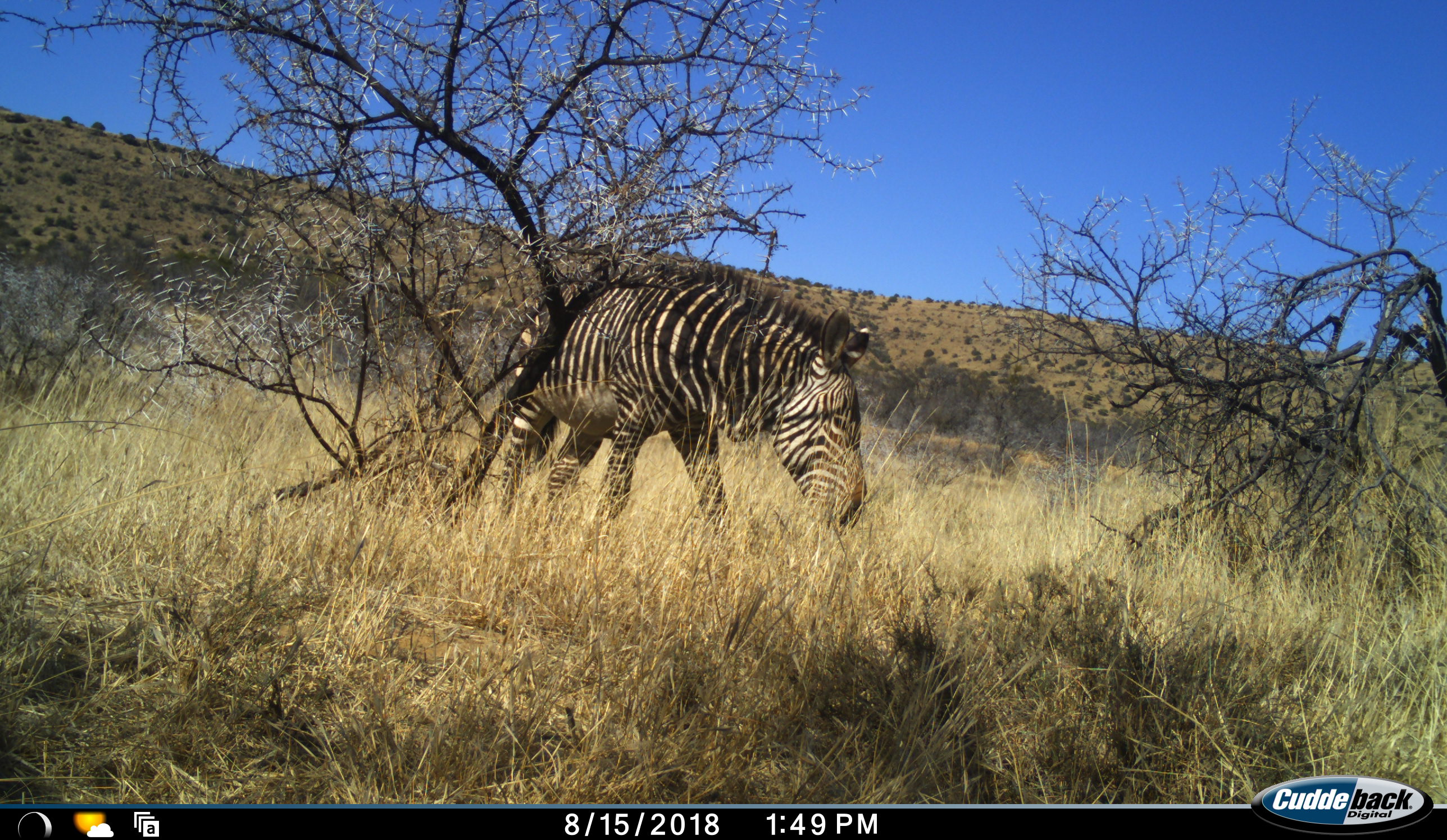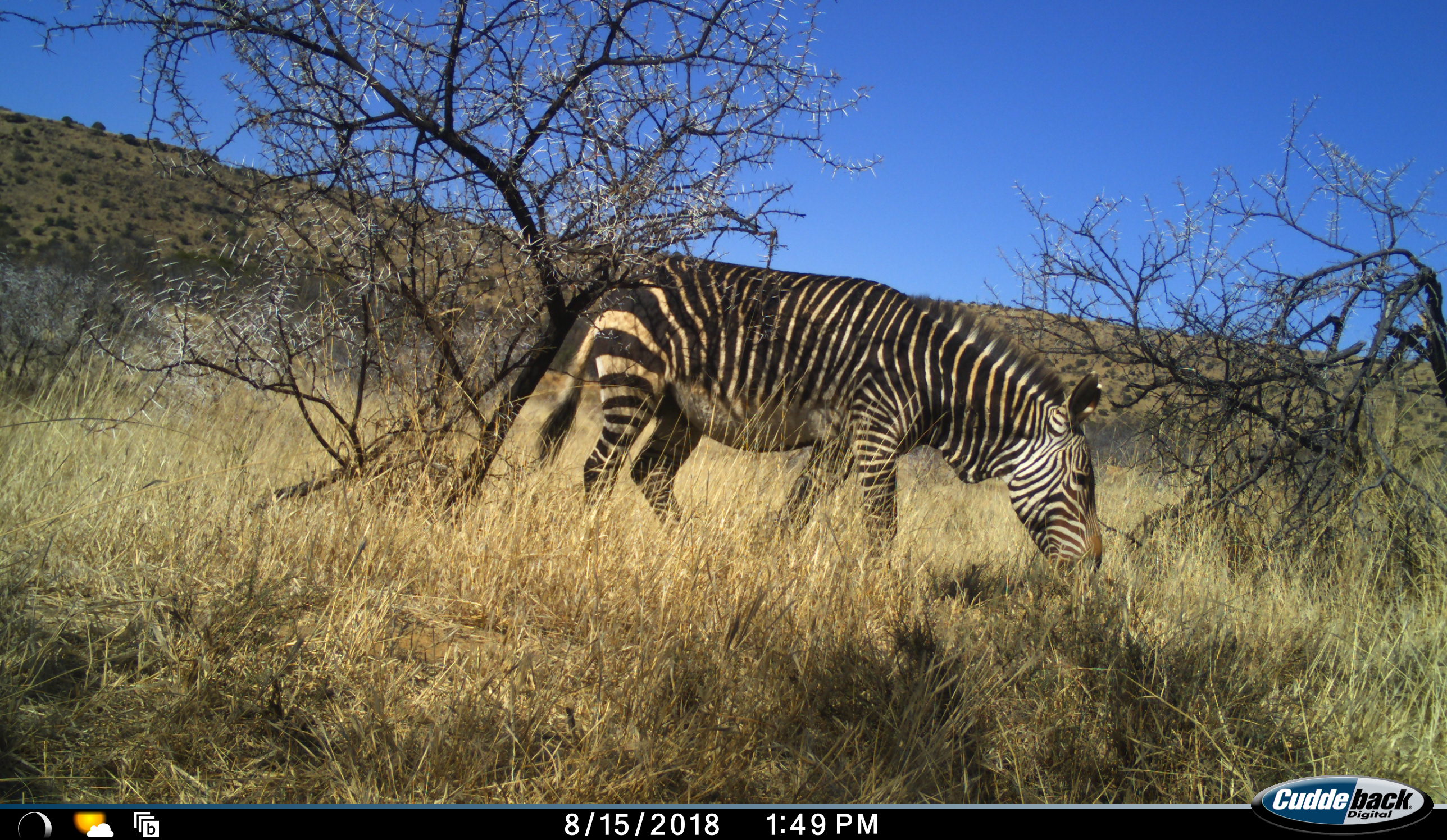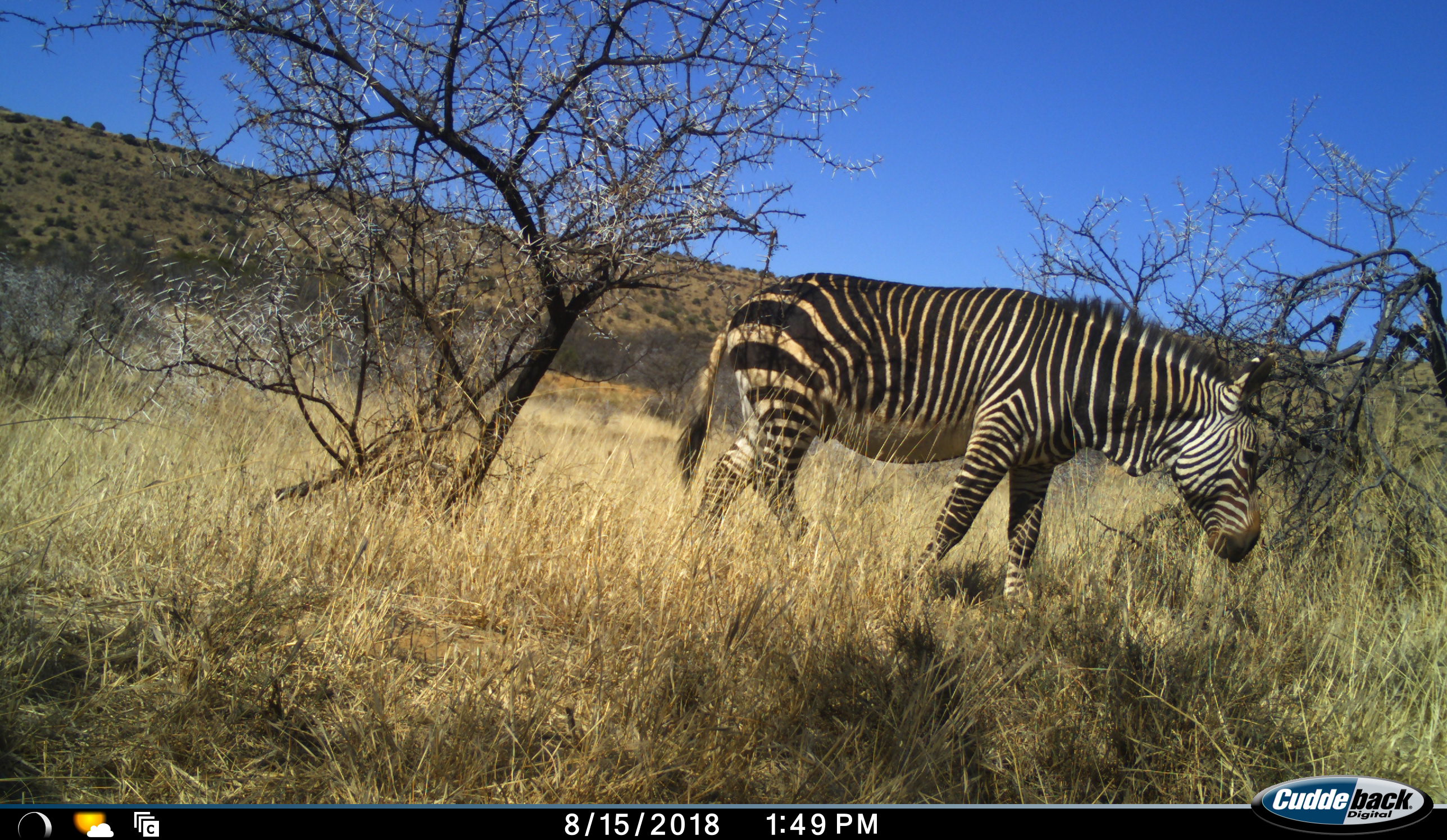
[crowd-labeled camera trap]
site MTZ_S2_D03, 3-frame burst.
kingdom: Animalia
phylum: Chordata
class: Mammalia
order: Perissodactyla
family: Equidae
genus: Equus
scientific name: Equus zebra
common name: mountain zebra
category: zebramountain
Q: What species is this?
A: Zebramountain (mountain zebra) (Equus zebra).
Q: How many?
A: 1.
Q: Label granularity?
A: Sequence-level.